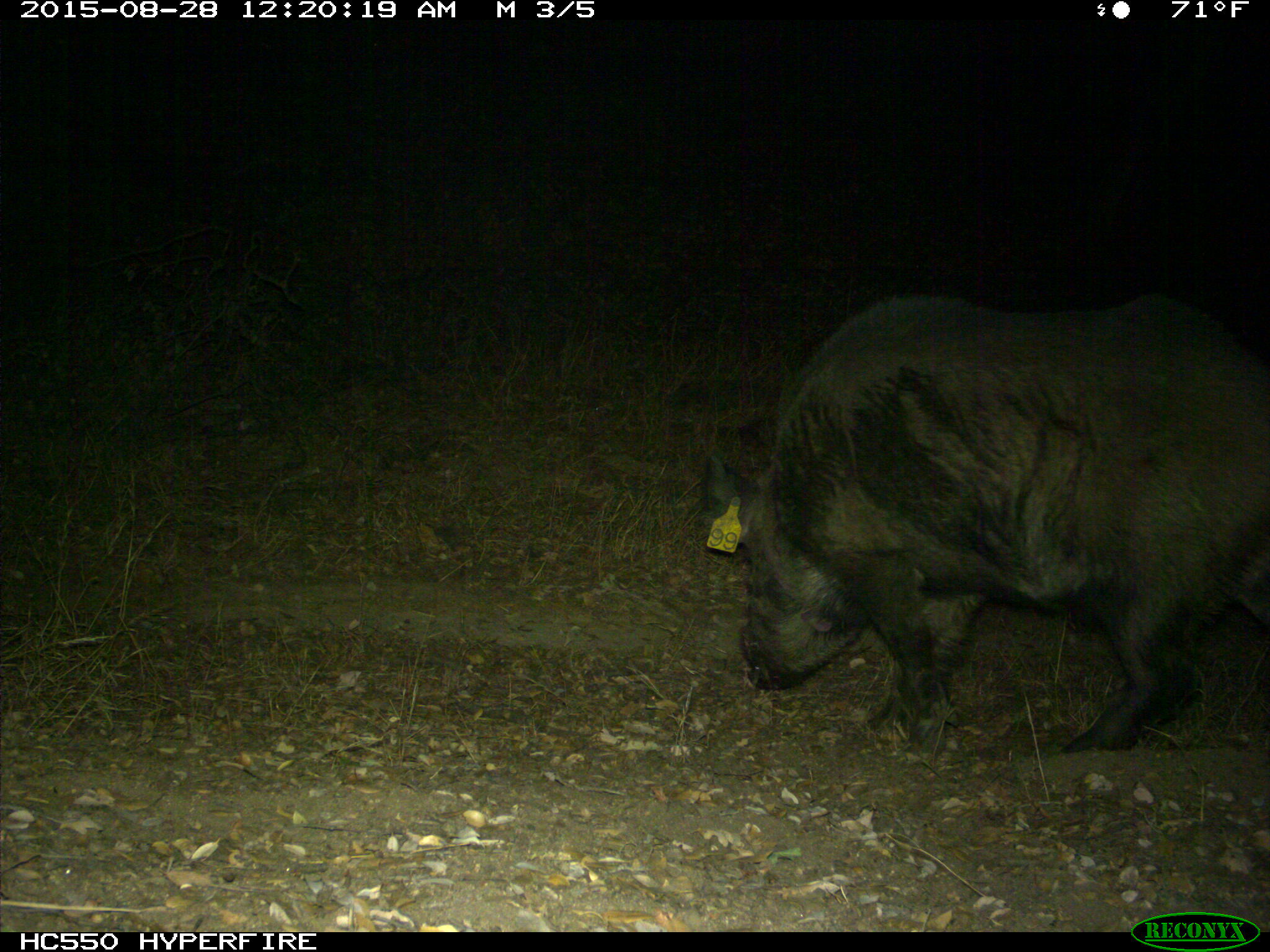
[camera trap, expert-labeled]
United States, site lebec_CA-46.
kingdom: Animalia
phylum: Chordata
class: Mammalia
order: Artiodactyla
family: Suidae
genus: Sus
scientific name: Sus scrofa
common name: wild boar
Sus scrofa (wild boar).